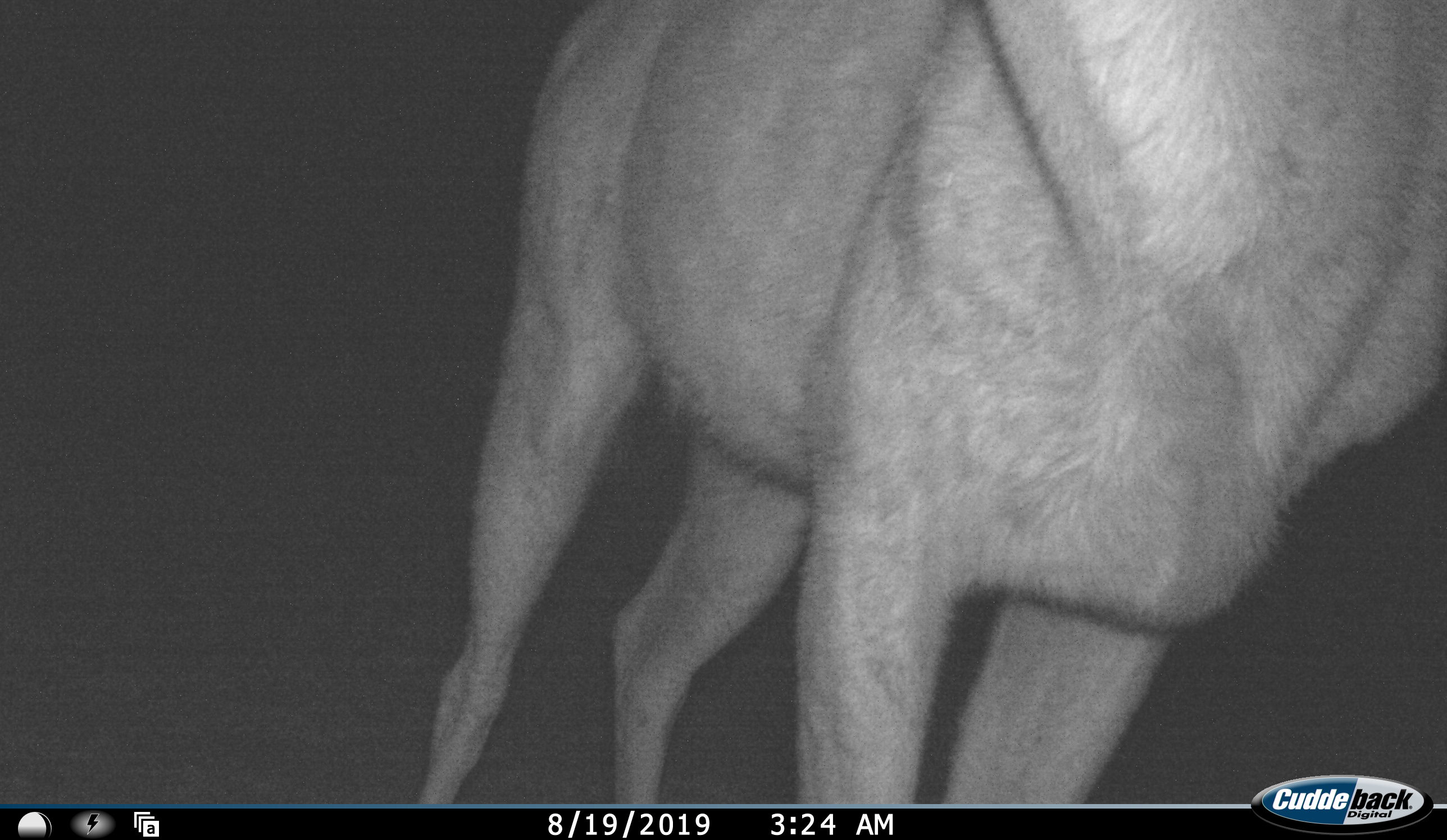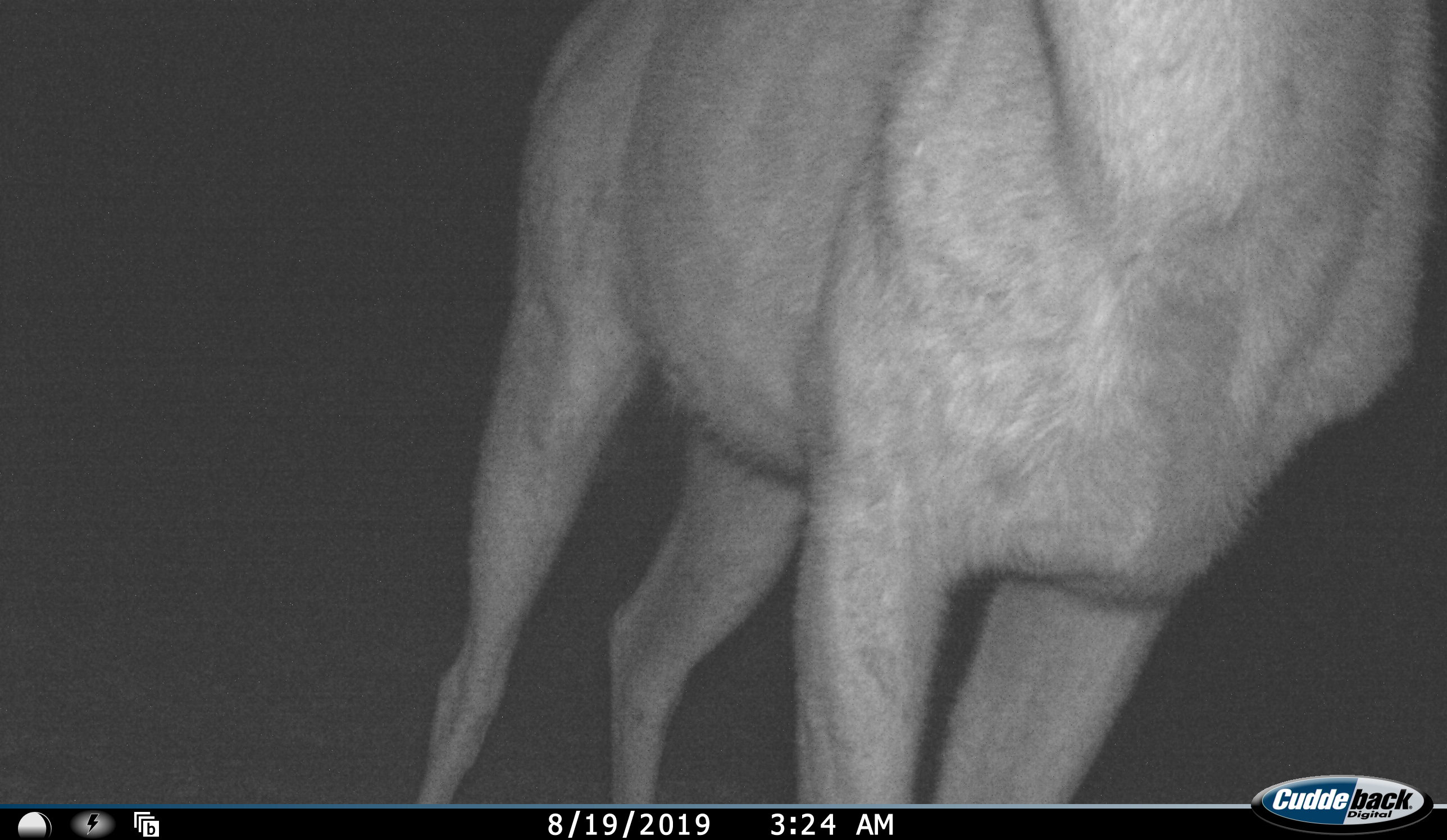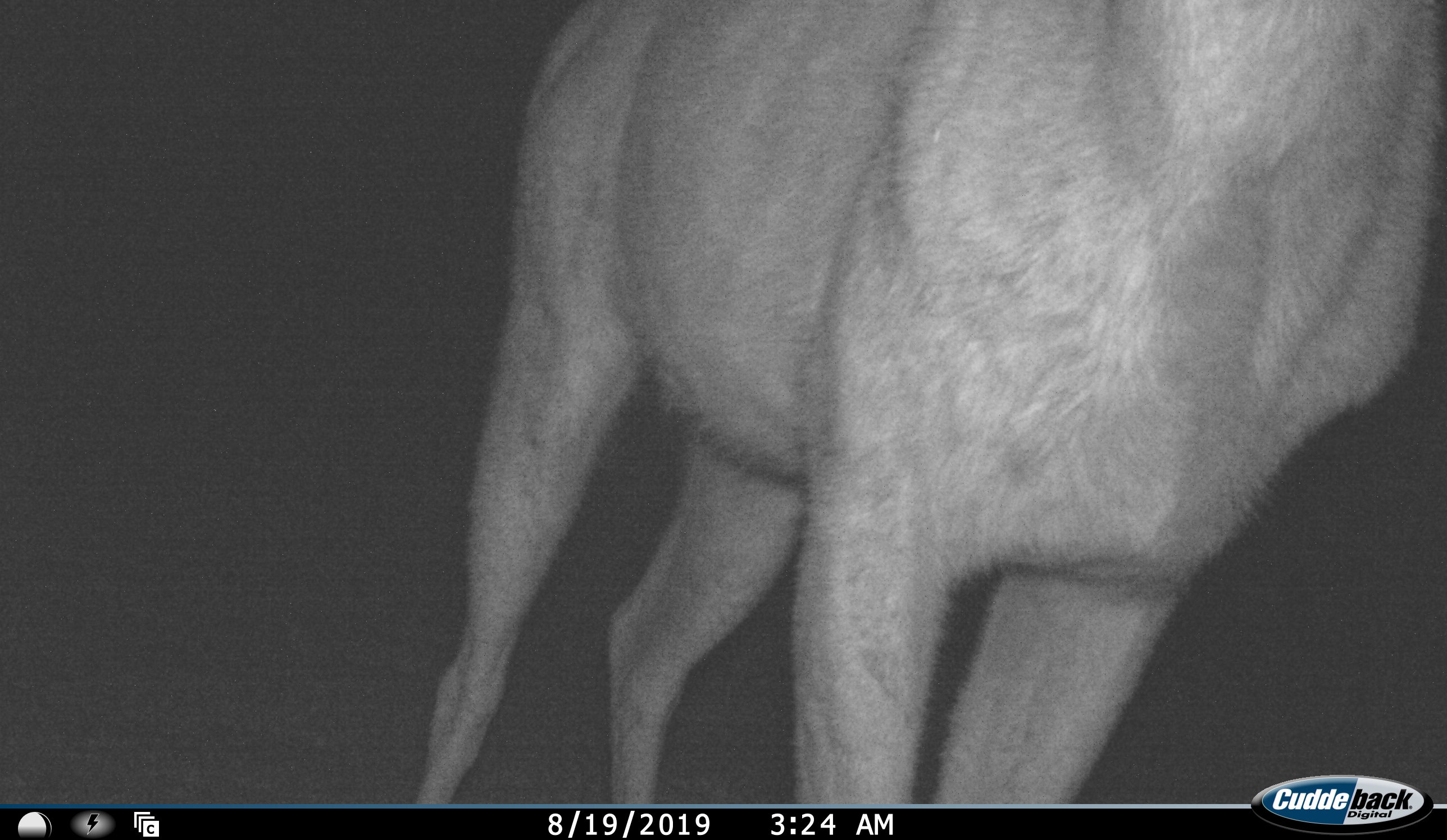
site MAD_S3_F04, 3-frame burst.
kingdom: Animalia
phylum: Chordata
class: Mammalia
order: Artiodactyla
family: Bovidae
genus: Aepyceros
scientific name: Aepyceros melampus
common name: impala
Impala (Aepyceros melampus), count 1. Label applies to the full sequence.